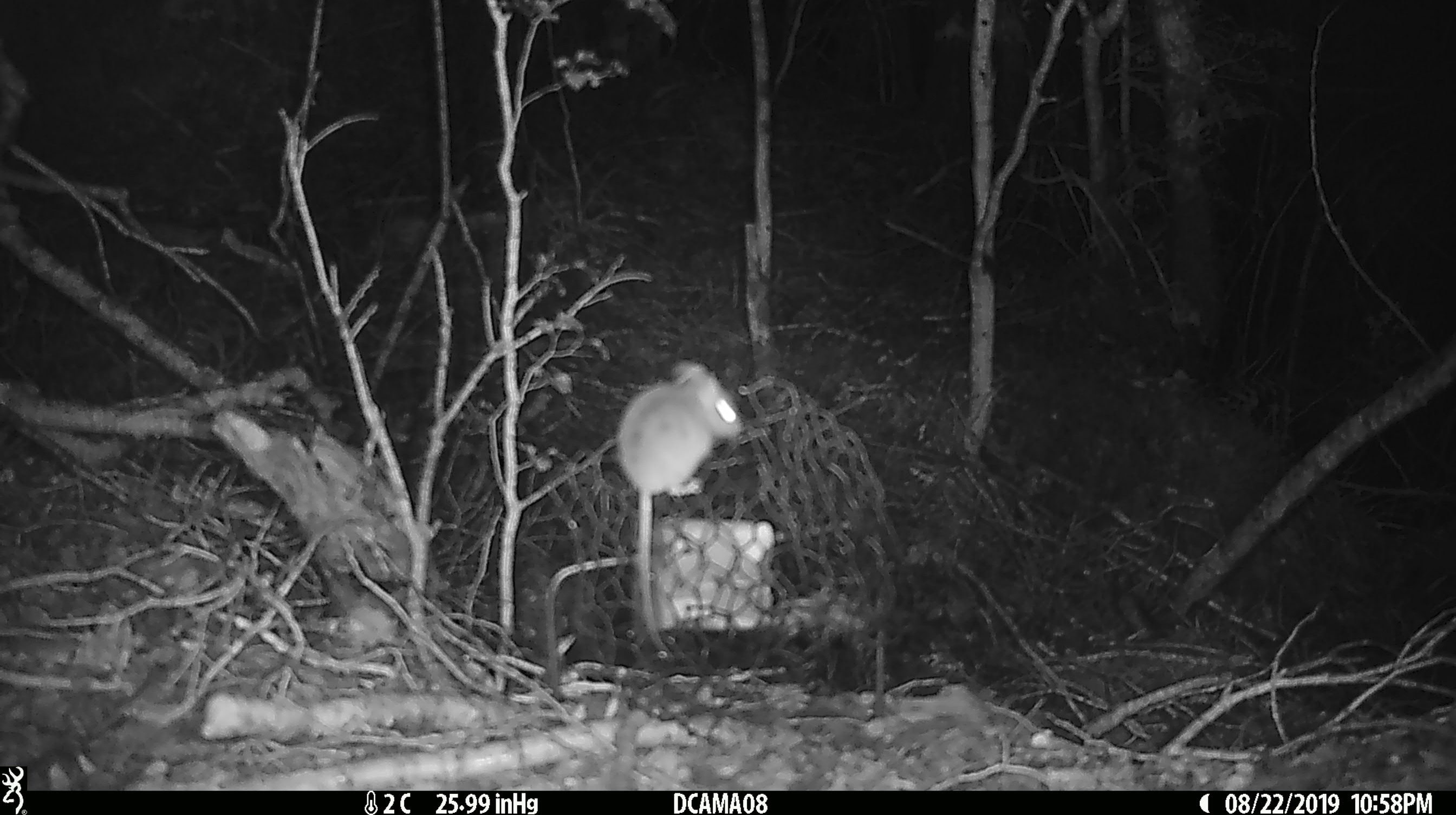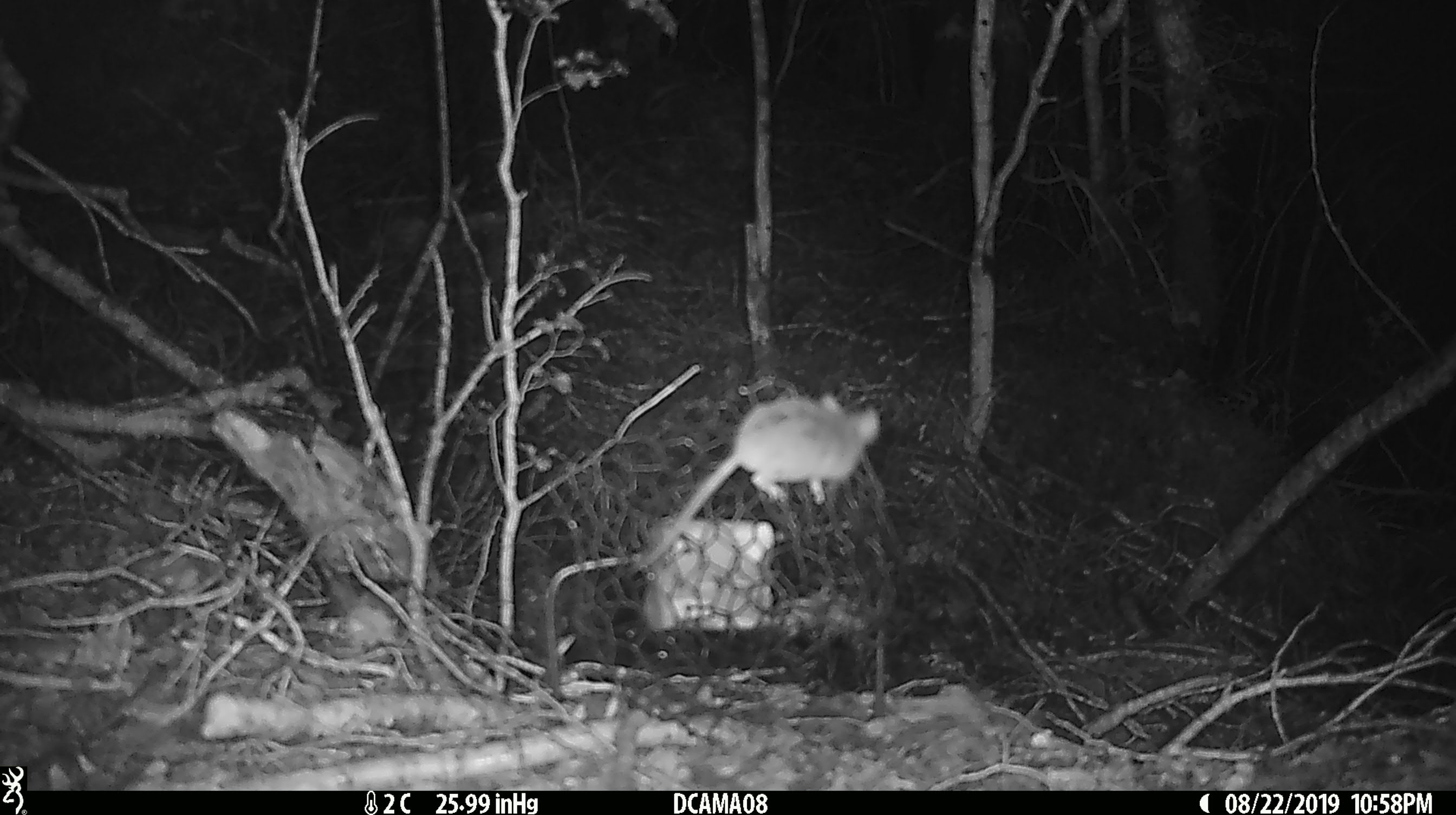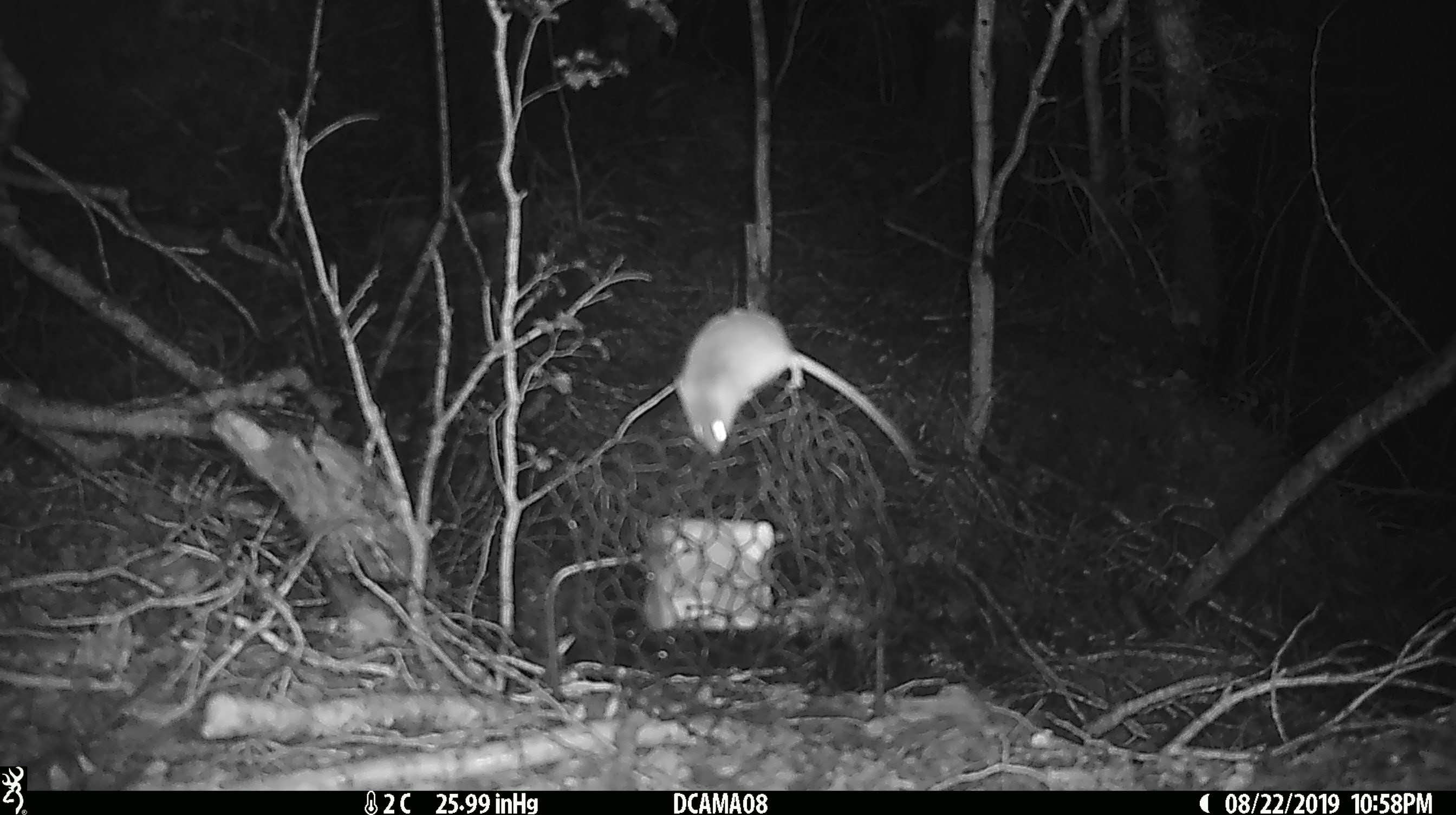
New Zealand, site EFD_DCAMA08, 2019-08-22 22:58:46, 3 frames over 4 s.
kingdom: Animalia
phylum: Chordata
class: Mammalia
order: Rodentia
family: Muridae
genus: Mus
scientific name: Mus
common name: mouse